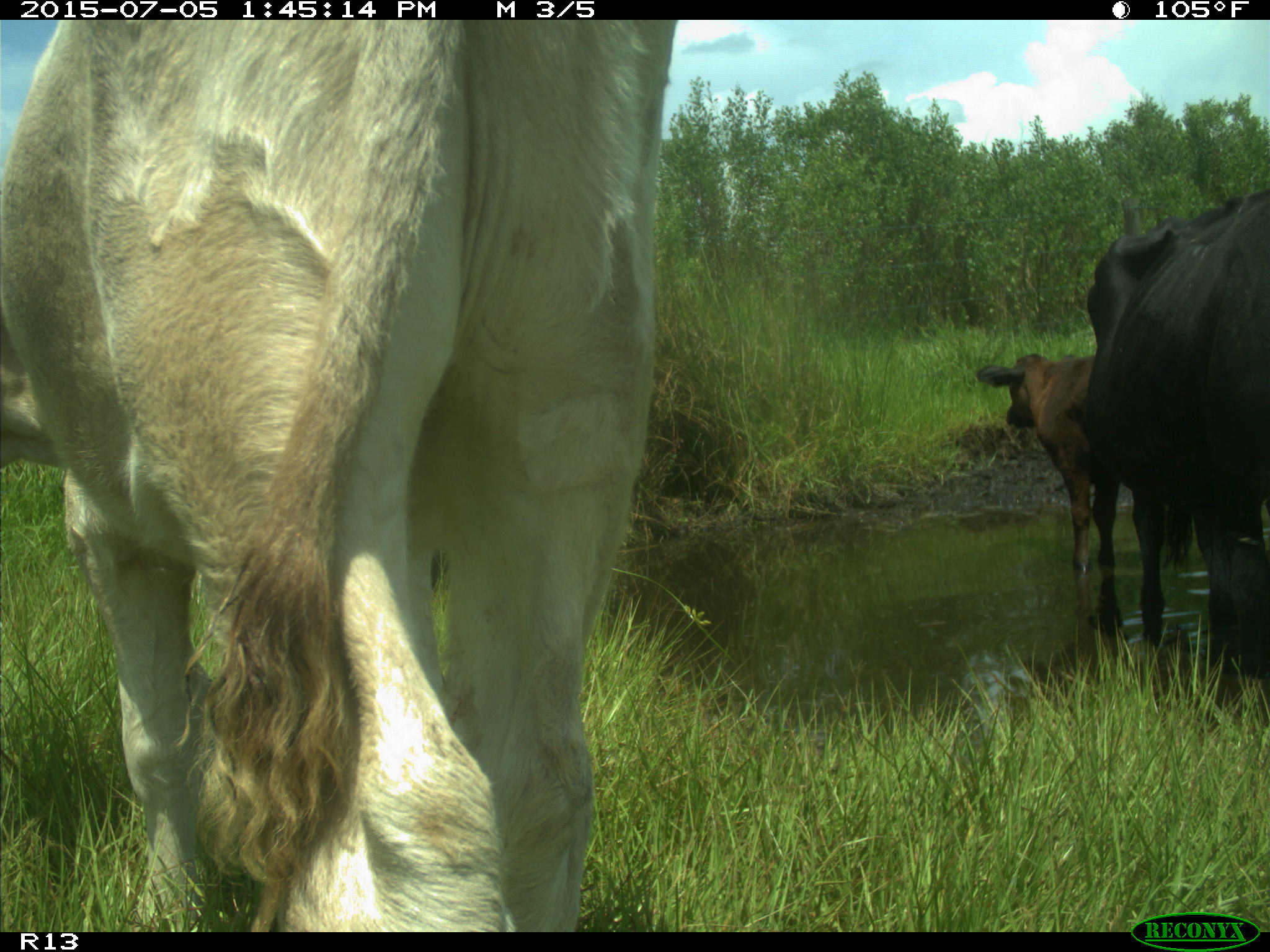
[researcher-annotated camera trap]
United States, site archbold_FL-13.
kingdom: Animalia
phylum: Chordata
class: Mammalia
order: Artiodactyla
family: Bovidae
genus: Bos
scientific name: Bos taurus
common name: domestic cow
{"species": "Bos taurus (domestic cow)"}